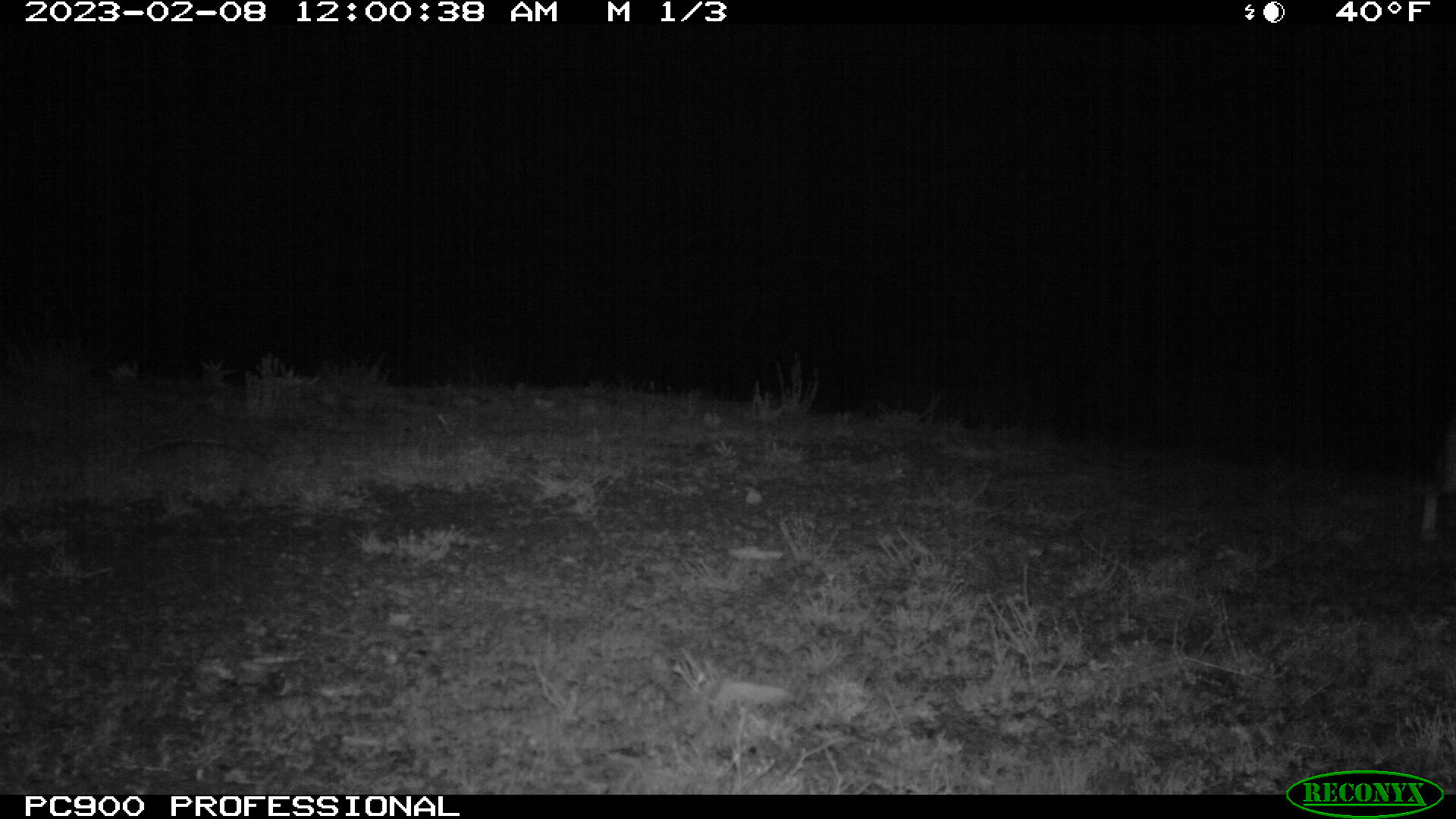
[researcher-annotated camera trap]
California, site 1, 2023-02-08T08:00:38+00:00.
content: unidentified animal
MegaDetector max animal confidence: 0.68